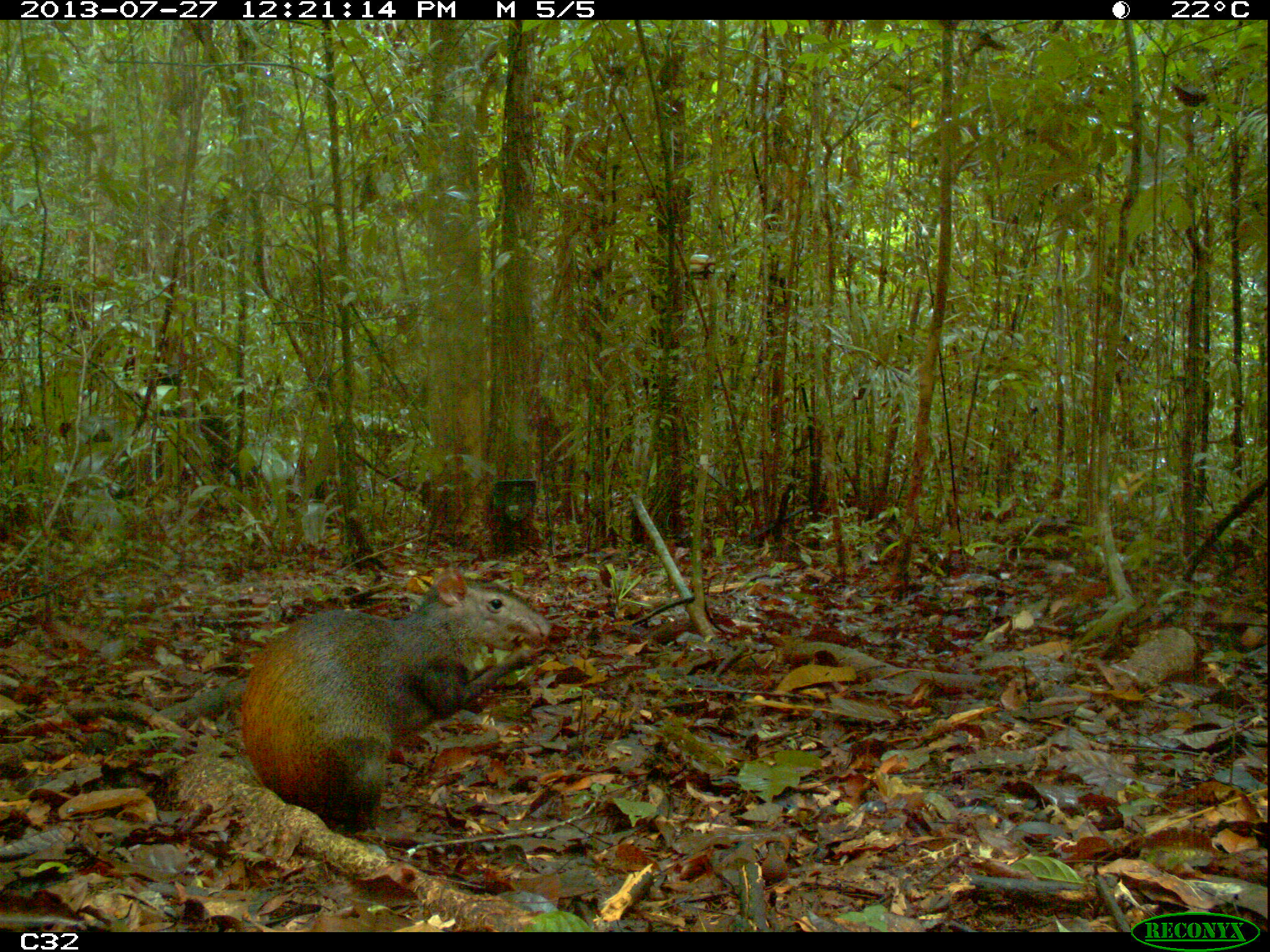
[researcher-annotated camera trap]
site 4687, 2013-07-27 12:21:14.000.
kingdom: Animalia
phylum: Chordata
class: Mammalia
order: Rodentia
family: Dasyproctidae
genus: Dasyprocta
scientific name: Dasyprocta leporina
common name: red-rumped agouti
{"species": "Dasyprocta leporina (red-rumped agouti)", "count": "1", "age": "adult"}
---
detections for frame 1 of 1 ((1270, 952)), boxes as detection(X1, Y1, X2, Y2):
dasyprocta leporina: detection(240, 562, 552, 835)